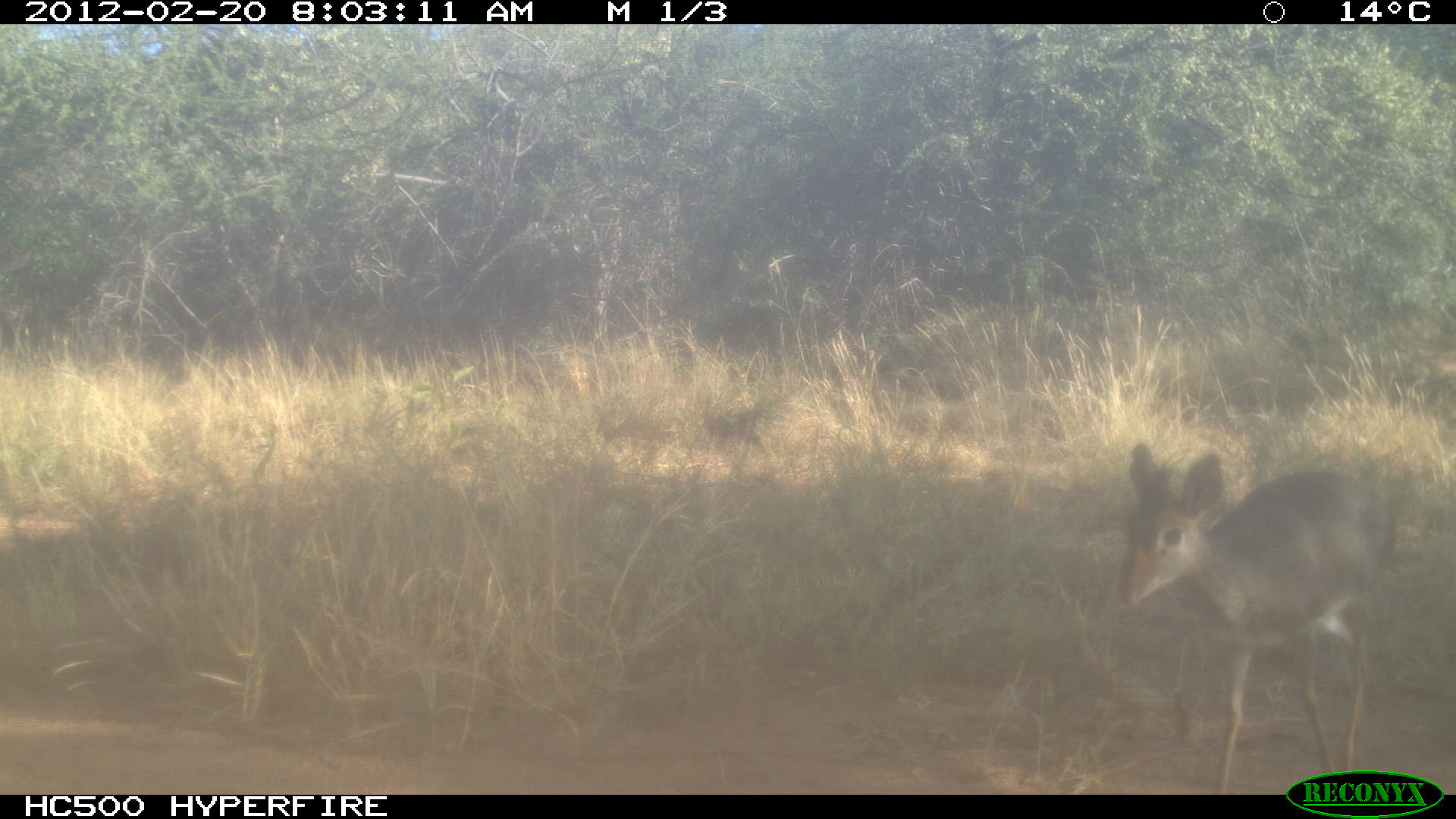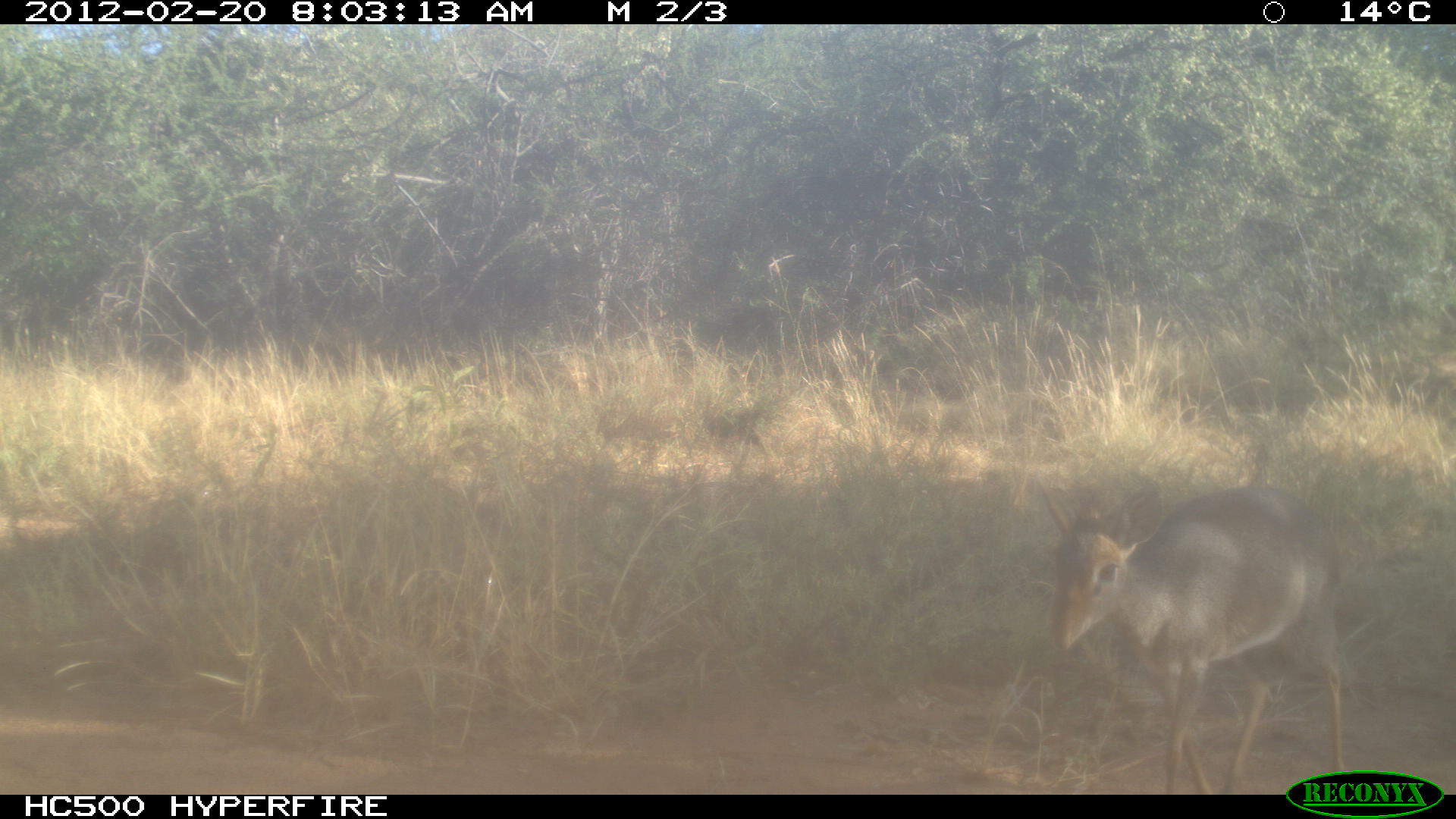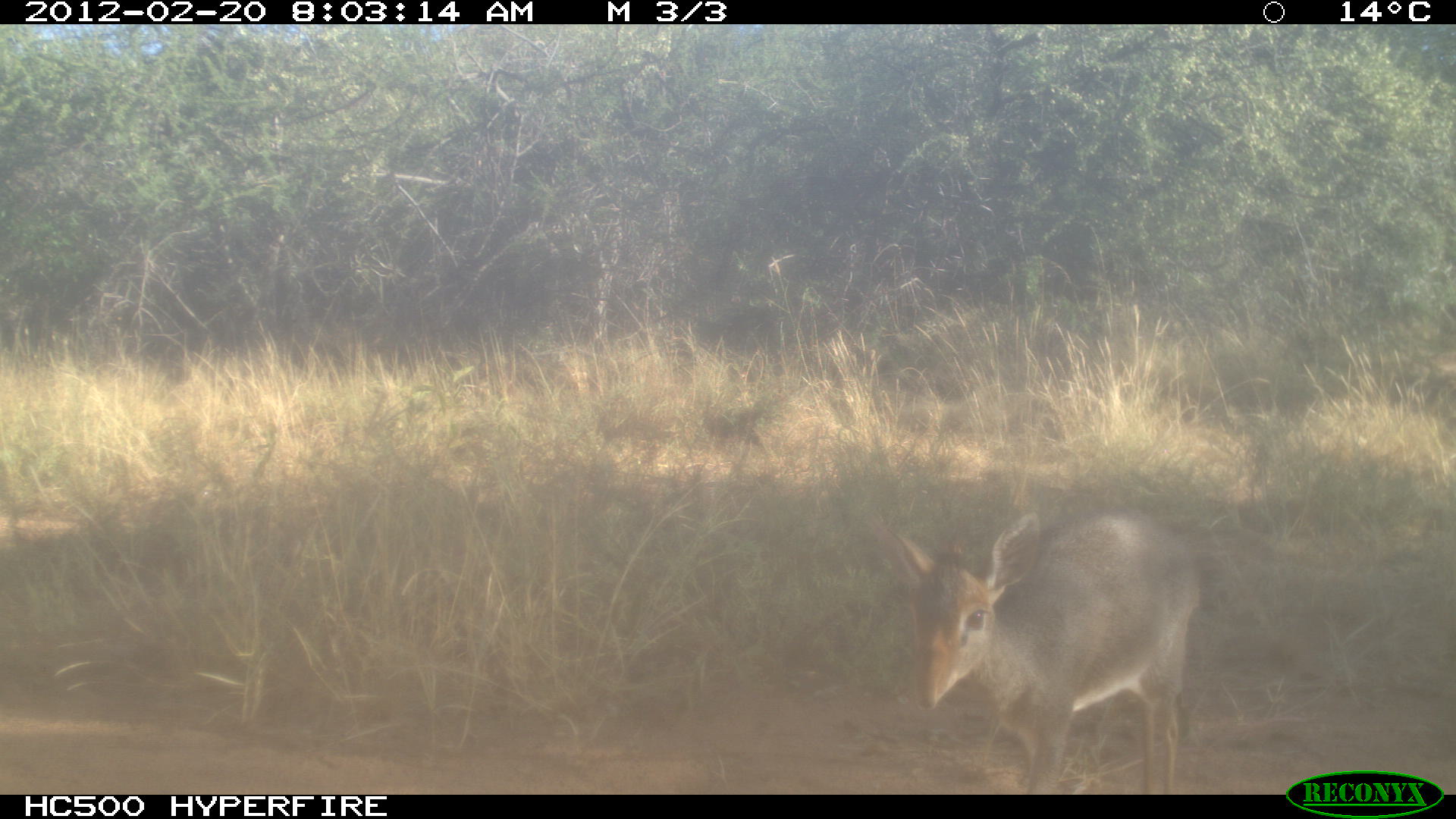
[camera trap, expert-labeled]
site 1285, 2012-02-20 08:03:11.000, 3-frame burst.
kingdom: Animalia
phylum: Chordata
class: Mammalia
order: Artiodactyla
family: Bovidae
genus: Madoqua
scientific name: Madoqua guentheri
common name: günther's dik-dik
Madoqua guentheri (günther's dik-dik), count 1.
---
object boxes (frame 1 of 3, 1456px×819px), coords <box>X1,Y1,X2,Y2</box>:
madoqua guentheri: <box>1114,439,1392,792</box>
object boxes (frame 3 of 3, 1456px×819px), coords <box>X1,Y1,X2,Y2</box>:
madoqua guentheri: <box>872,506,1205,793</box>